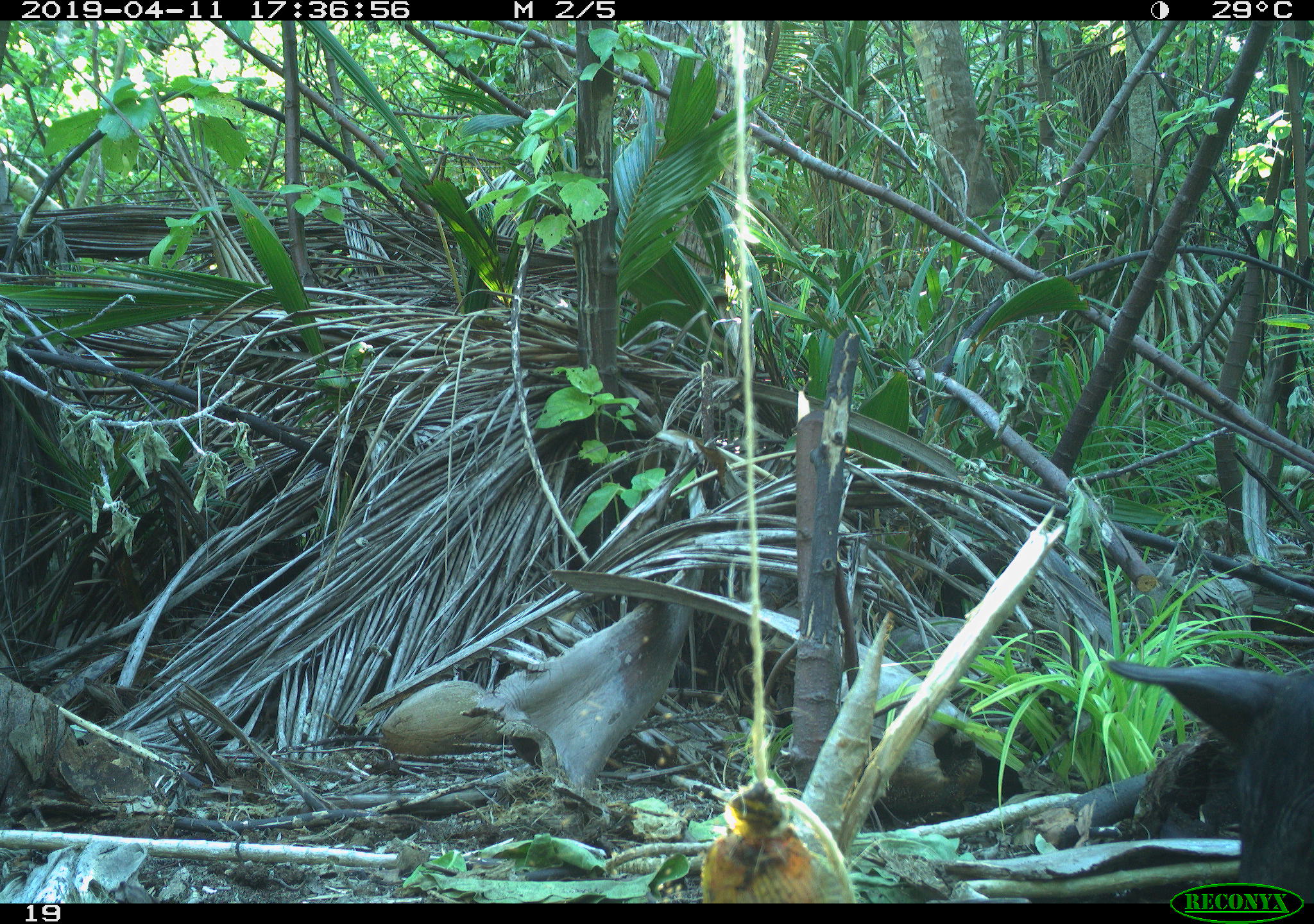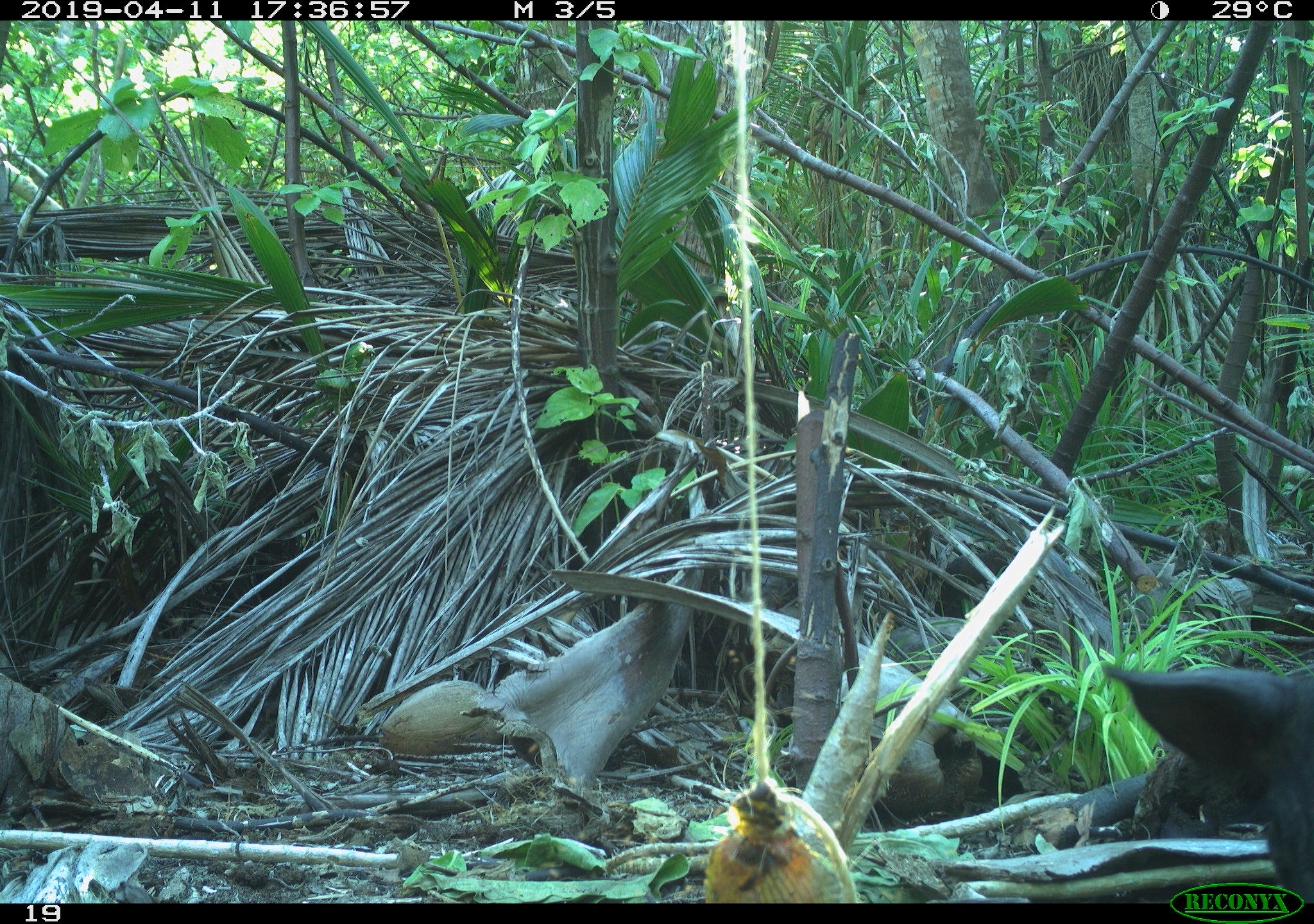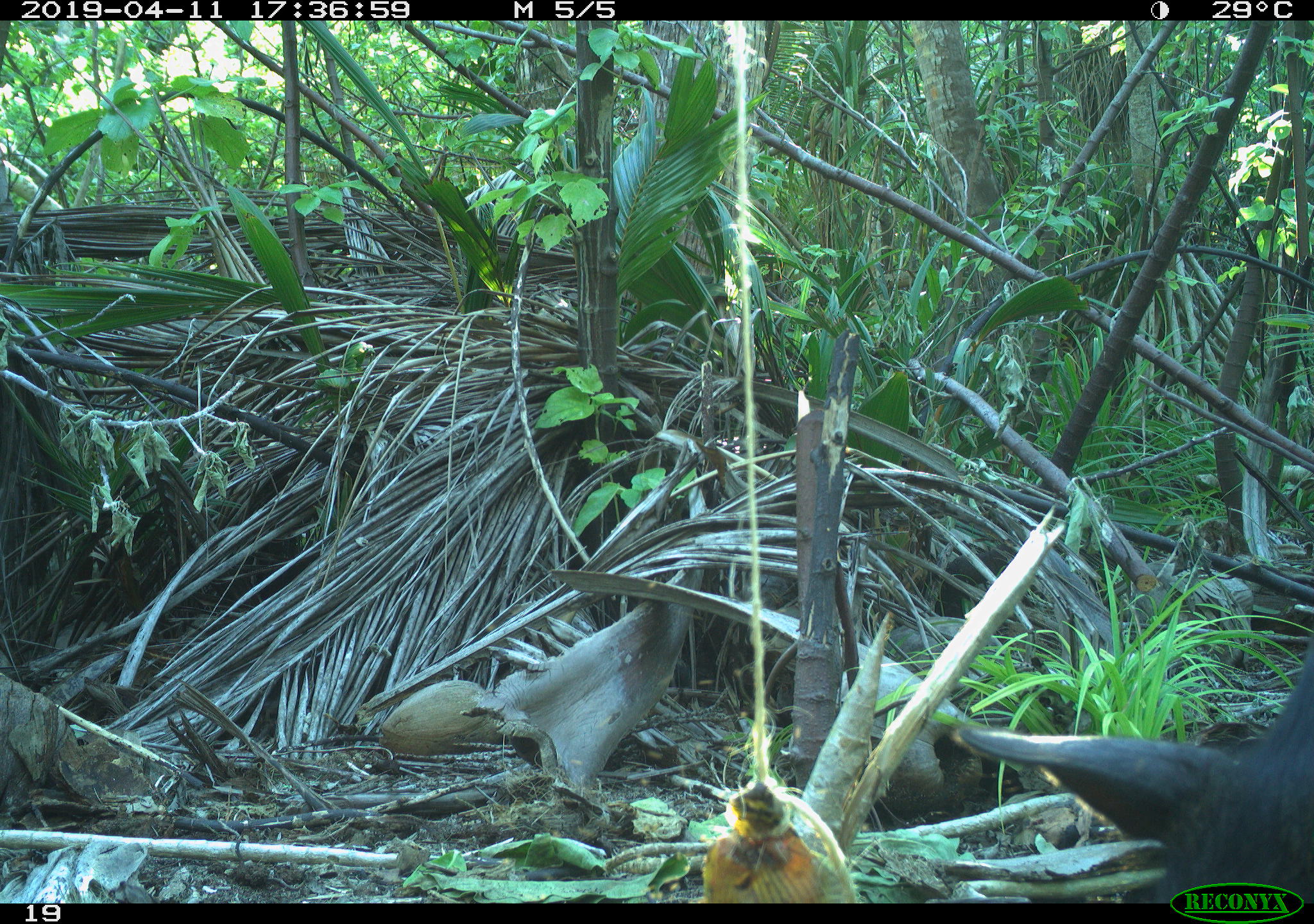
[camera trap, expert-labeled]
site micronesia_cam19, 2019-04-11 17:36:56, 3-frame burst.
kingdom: Animalia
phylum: Chordata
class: Mammalia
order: Artiodactyla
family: Suidae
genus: Sus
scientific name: Sus scrofa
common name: pig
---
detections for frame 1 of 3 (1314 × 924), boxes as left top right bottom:
pig: 1089 651 1314 878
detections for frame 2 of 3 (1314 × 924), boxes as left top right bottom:
pig: 1095 647 1313 900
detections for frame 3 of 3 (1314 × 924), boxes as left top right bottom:
pig: 953 672 1310 902